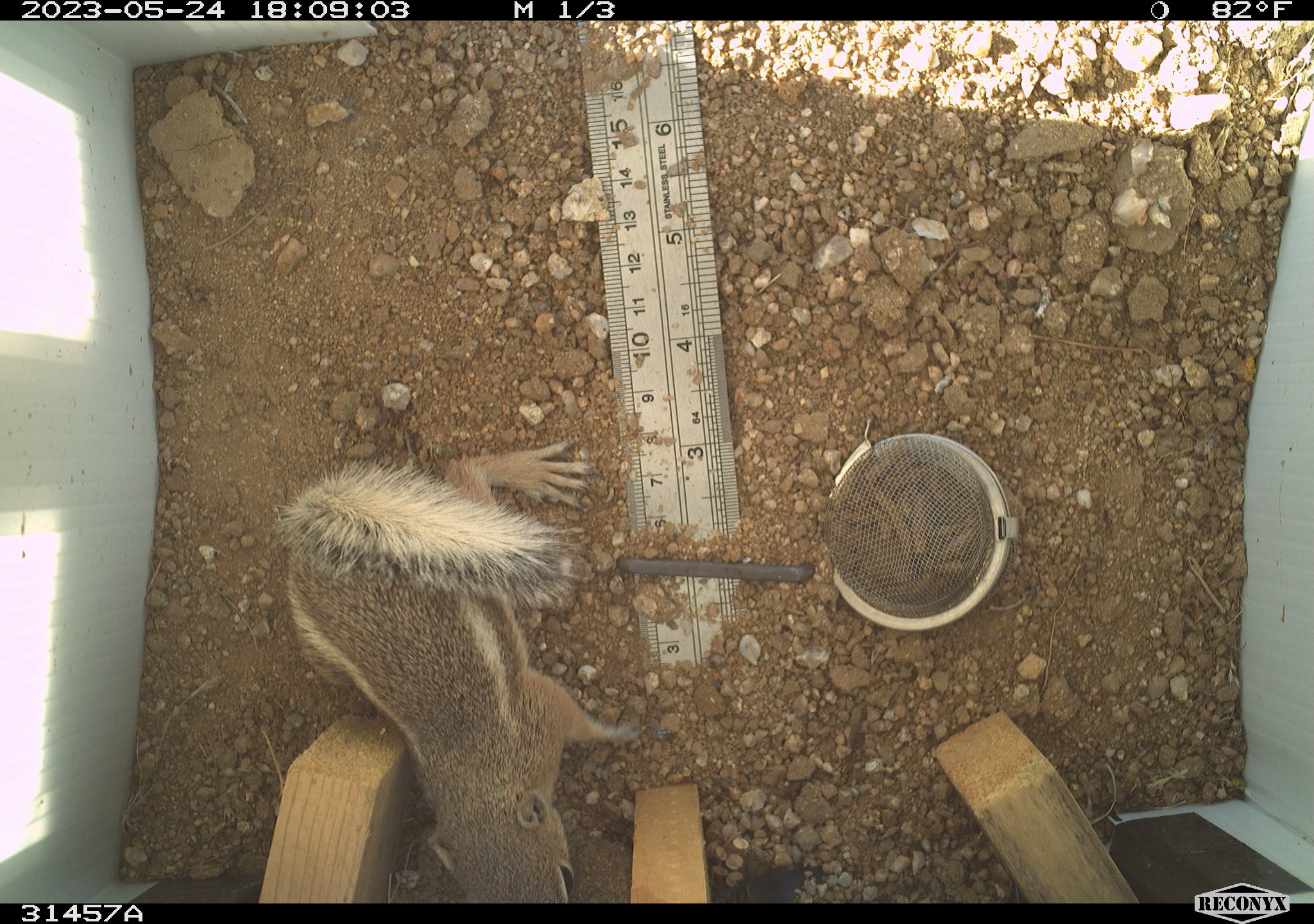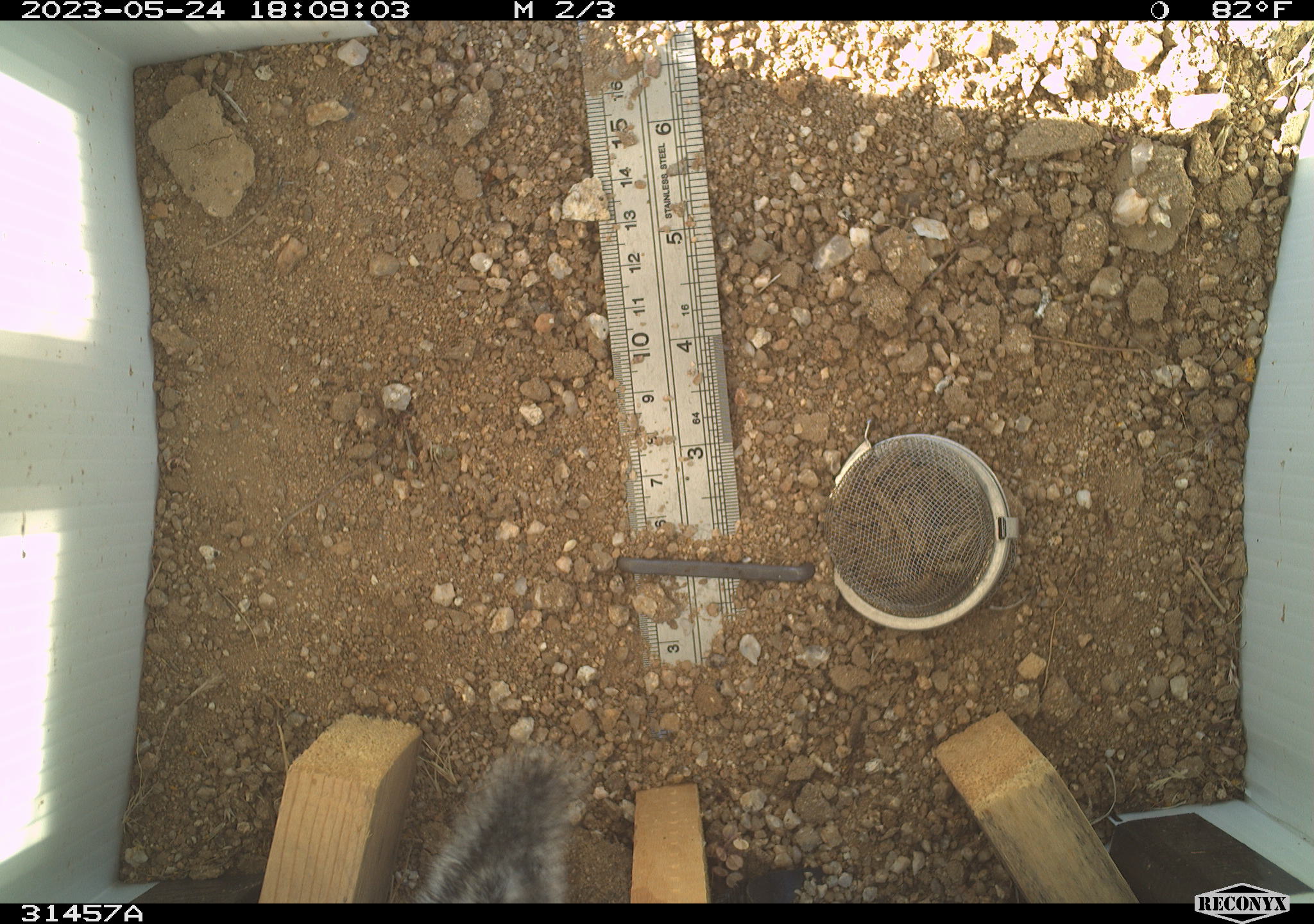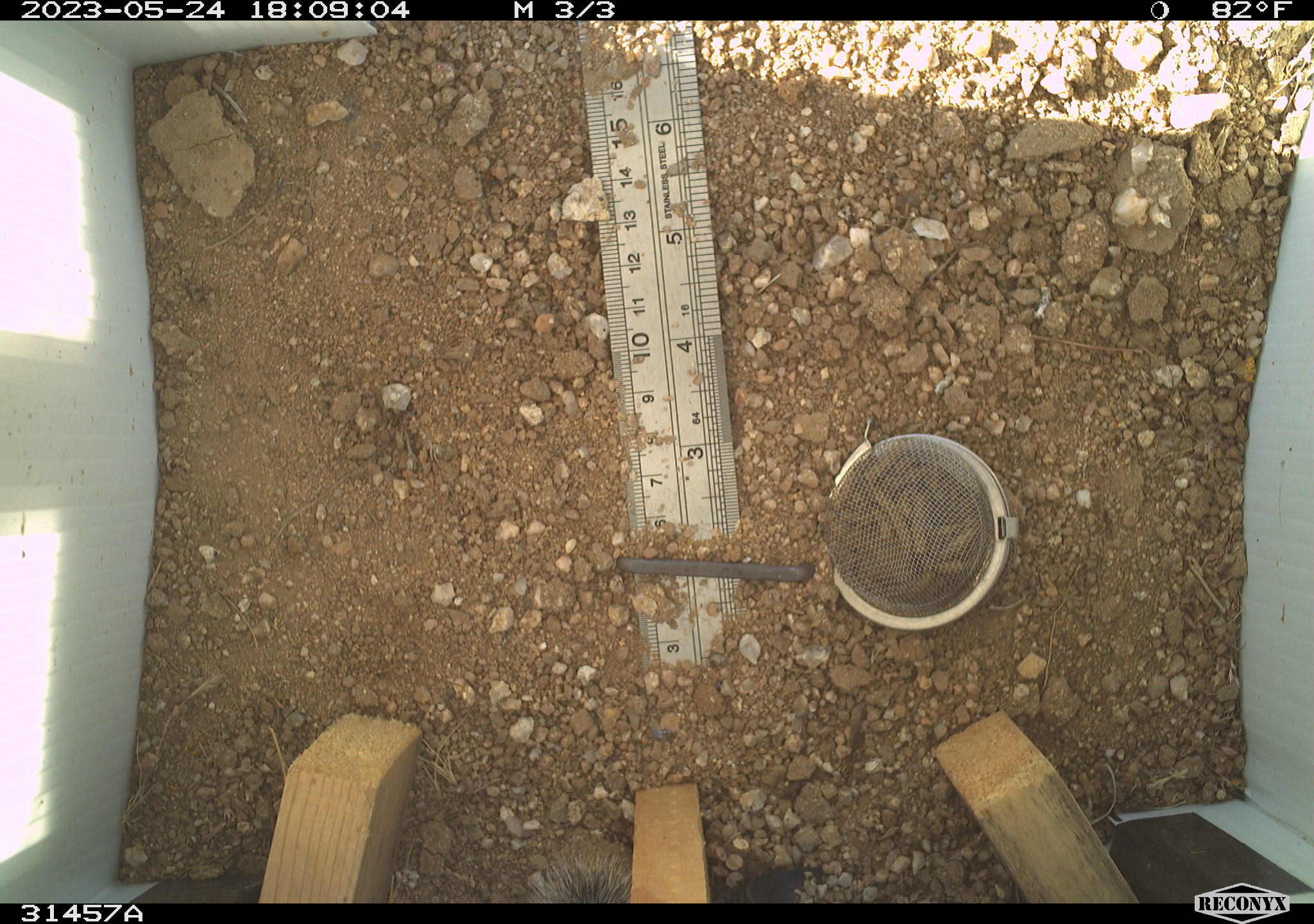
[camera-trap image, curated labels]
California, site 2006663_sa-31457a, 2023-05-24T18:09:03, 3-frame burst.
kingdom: Animalia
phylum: Chordata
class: Mammalia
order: Rodentia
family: Sciuridae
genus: Ammospermophilus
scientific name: Ammospermophilus leucurus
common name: white-tailed antelope squirrel